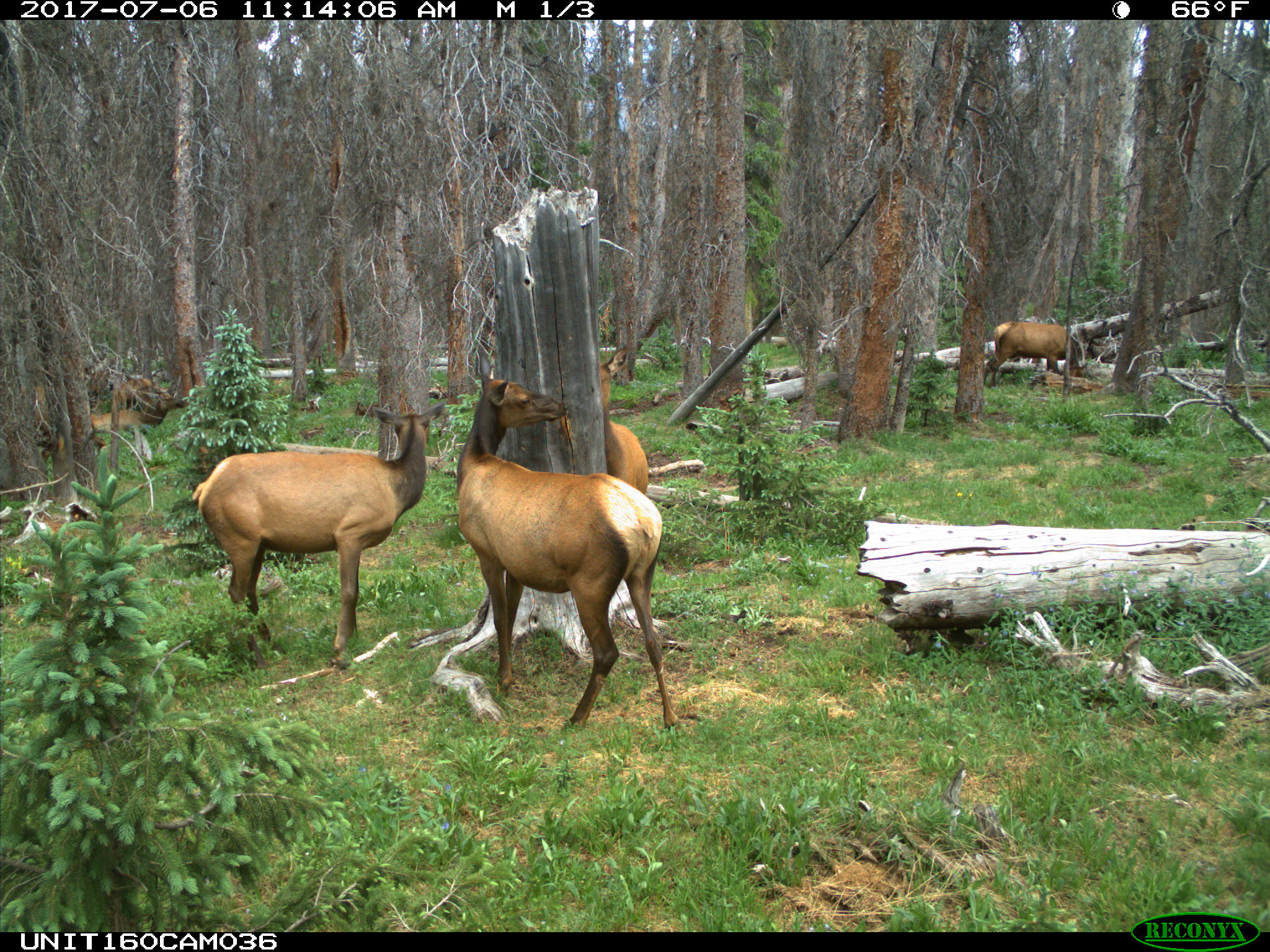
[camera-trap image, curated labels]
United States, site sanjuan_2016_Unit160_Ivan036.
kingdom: Animalia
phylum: Chordata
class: Mammalia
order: Artiodactyla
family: Cervidae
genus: Cervus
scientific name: Cervus elaphus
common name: red deer